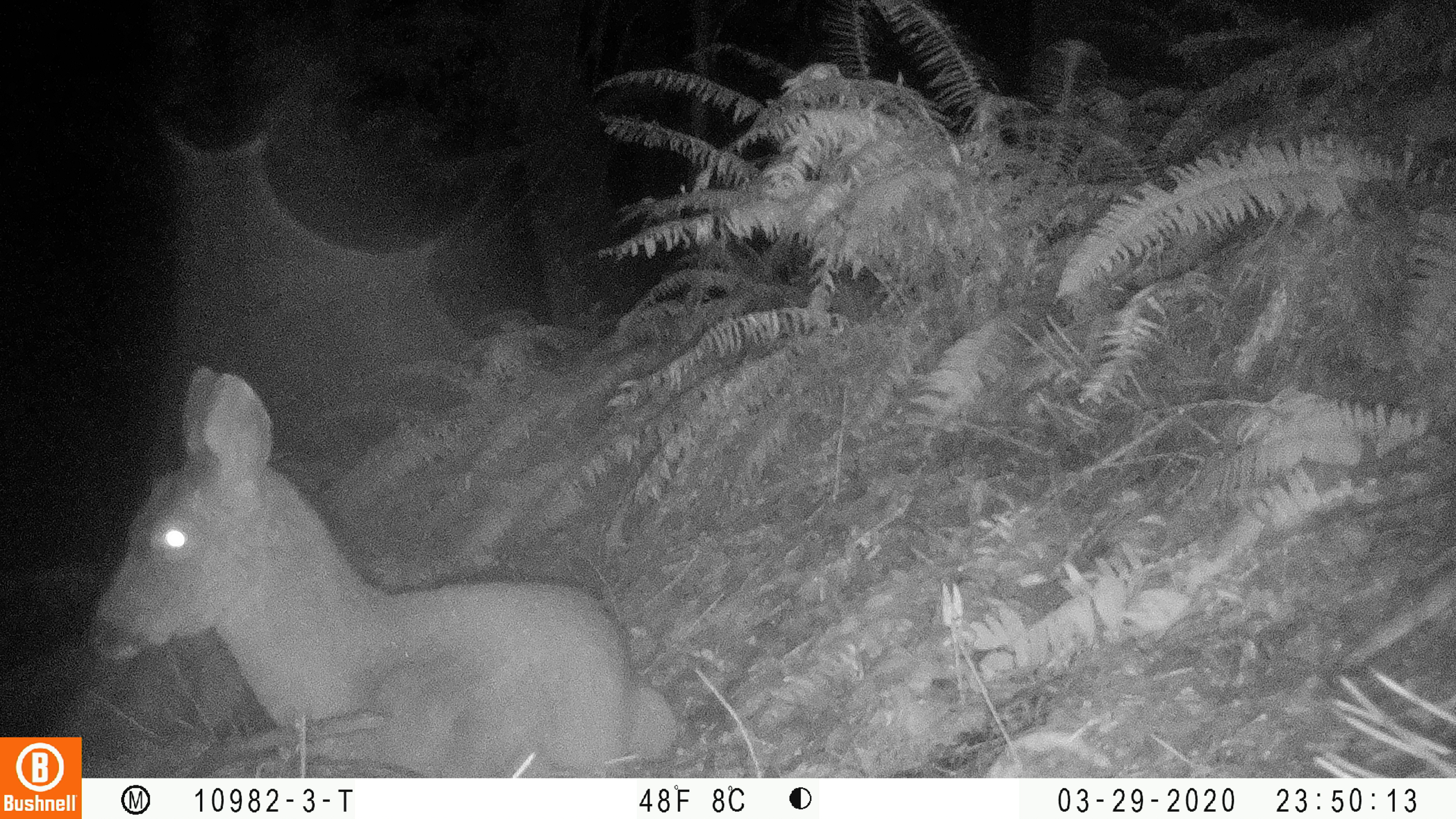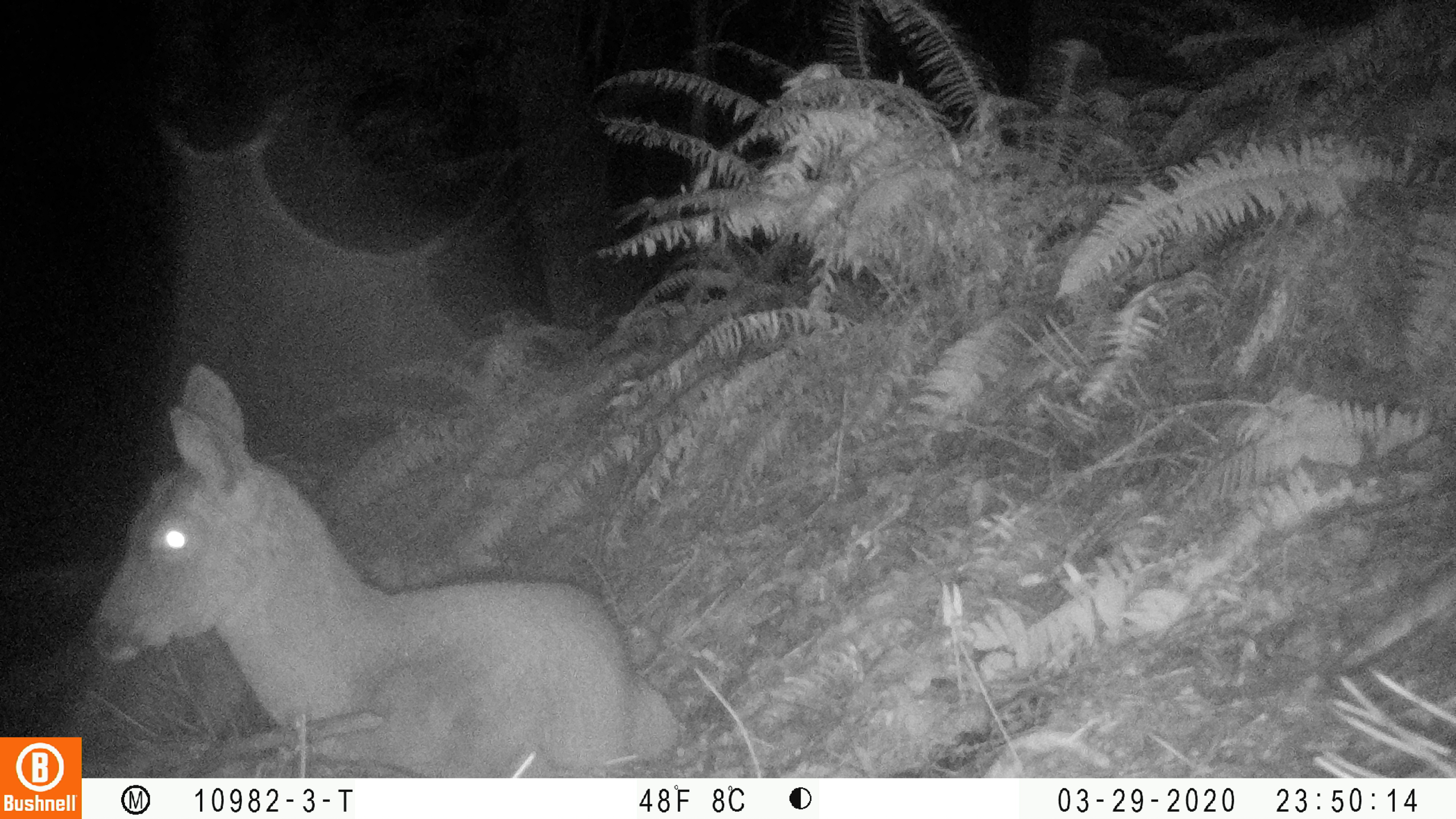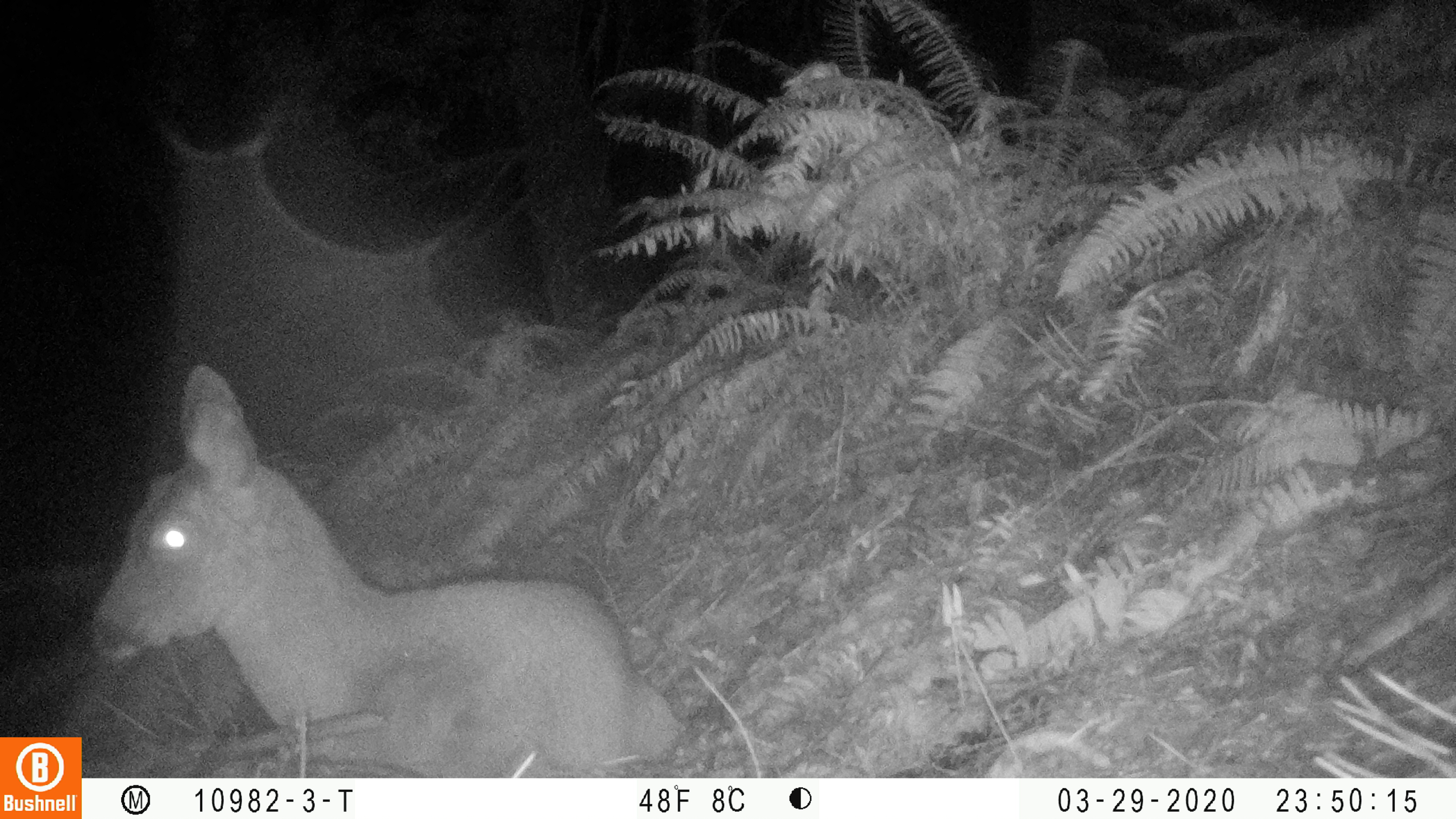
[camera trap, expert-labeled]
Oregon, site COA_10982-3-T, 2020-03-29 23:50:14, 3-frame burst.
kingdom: Animalia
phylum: Chordata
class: Mammalia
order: Artiodactyla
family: Cervidae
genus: Odocoileus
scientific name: Odocoileus hemionus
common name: black-tailed deer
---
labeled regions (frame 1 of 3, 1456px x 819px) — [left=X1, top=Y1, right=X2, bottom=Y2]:
black-tailed deer: [left=90, top=363, right=683, bottom=770]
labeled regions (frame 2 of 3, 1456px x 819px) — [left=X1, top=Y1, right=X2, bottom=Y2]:
black-tailed deer: [left=84, top=355, right=681, bottom=768]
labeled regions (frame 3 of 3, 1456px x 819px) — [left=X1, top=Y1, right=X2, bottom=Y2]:
black-tailed deer: [left=84, top=359, right=681, bottom=770]